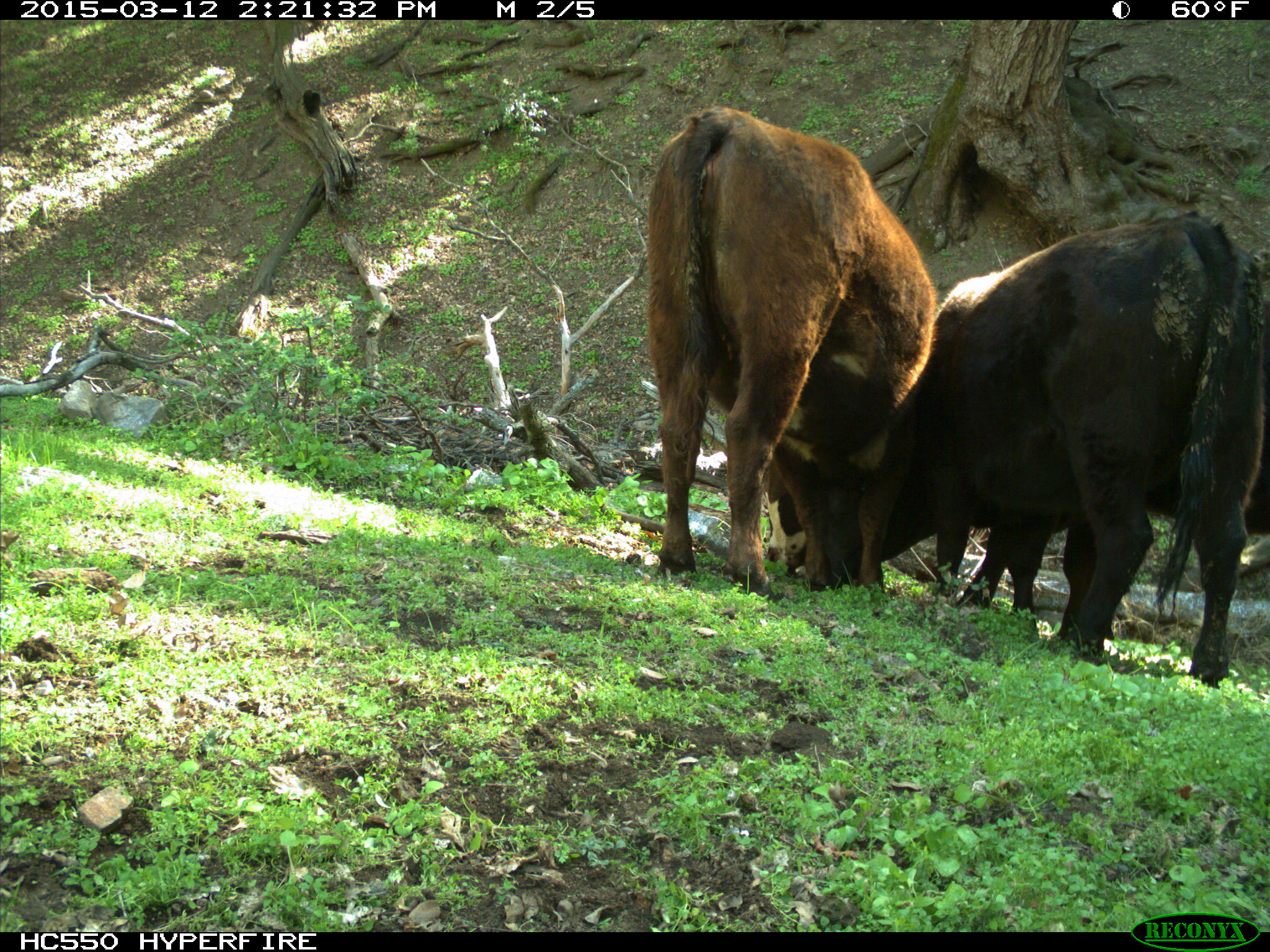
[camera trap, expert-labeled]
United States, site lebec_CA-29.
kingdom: Animalia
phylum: Chordata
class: Mammalia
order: Artiodactyla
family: Bovidae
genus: Bos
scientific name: Bos taurus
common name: domestic cow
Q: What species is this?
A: Bos taurus (domestic cow).